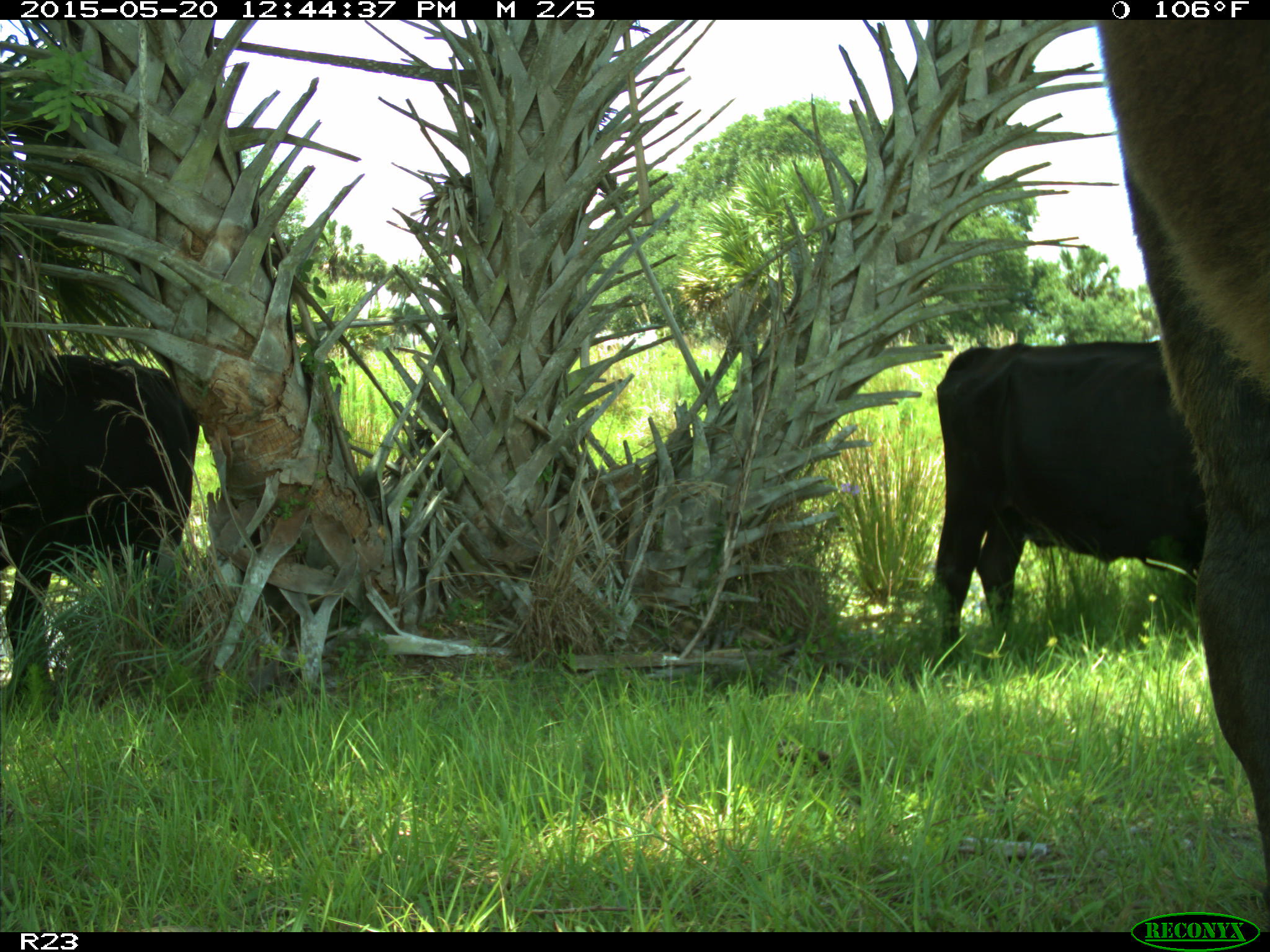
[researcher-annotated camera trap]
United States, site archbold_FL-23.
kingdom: Animalia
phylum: Chordata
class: Mammalia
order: Artiodactyla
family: Bovidae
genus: Bos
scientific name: Bos taurus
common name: domestic cow